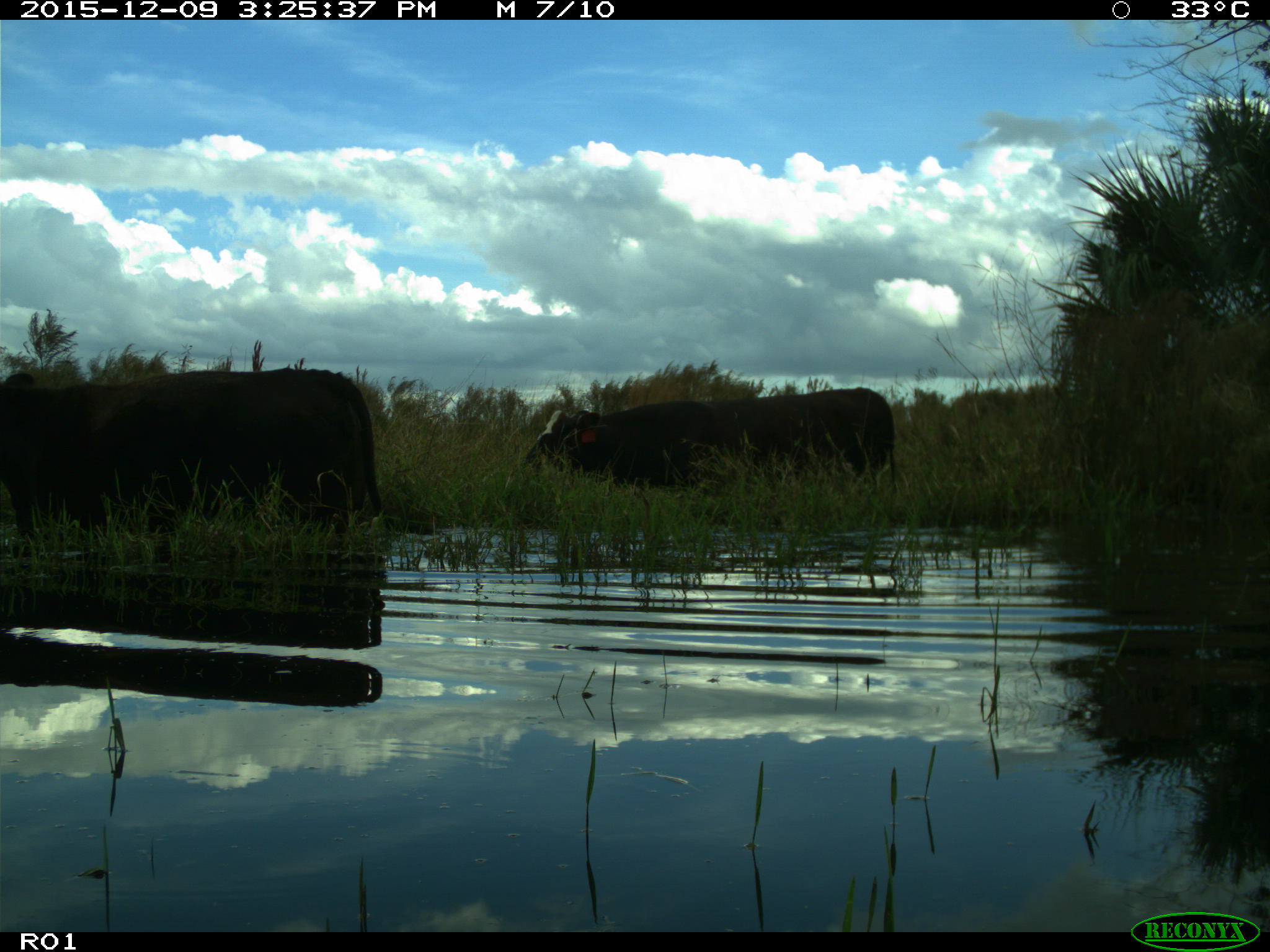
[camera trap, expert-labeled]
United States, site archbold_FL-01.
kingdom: Animalia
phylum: Chordata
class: Mammalia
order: Artiodactyla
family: Bovidae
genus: Bos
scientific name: Bos taurus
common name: domestic cow